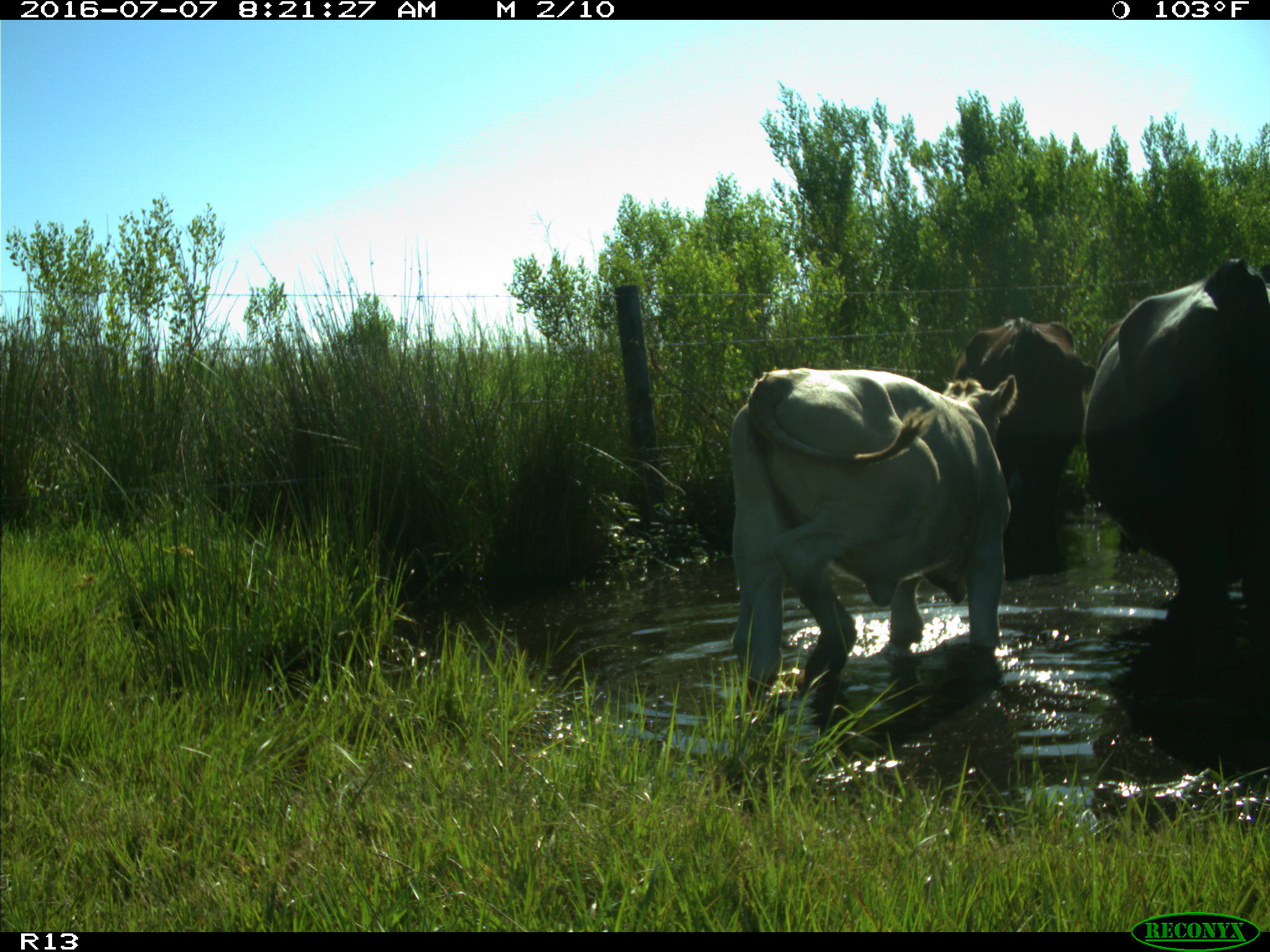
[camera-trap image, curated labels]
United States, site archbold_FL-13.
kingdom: Animalia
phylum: Chordata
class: Mammalia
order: Artiodactyla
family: Bovidae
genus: Bos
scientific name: Bos taurus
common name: domestic cow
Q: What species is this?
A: Bos taurus (domestic cow).